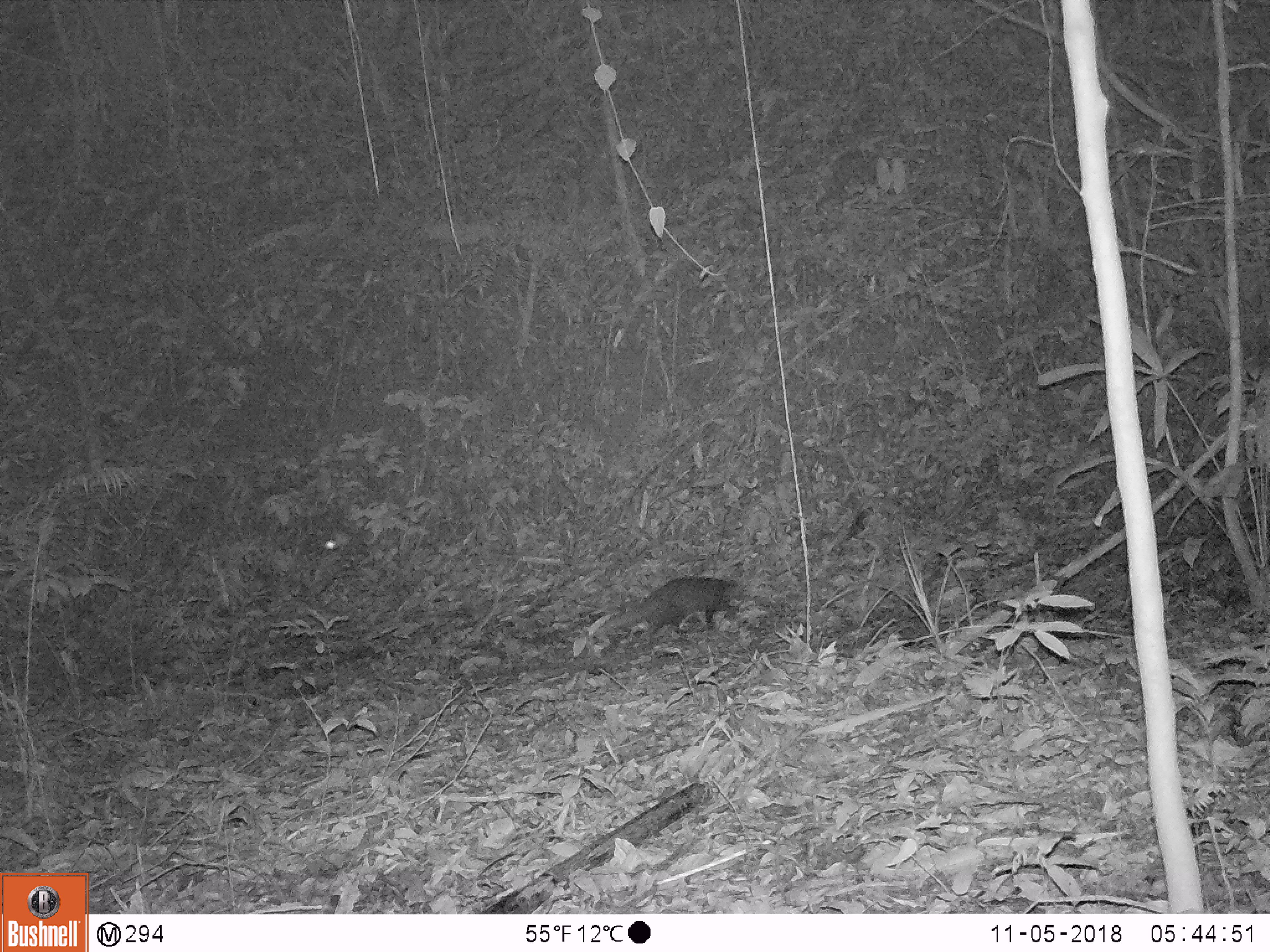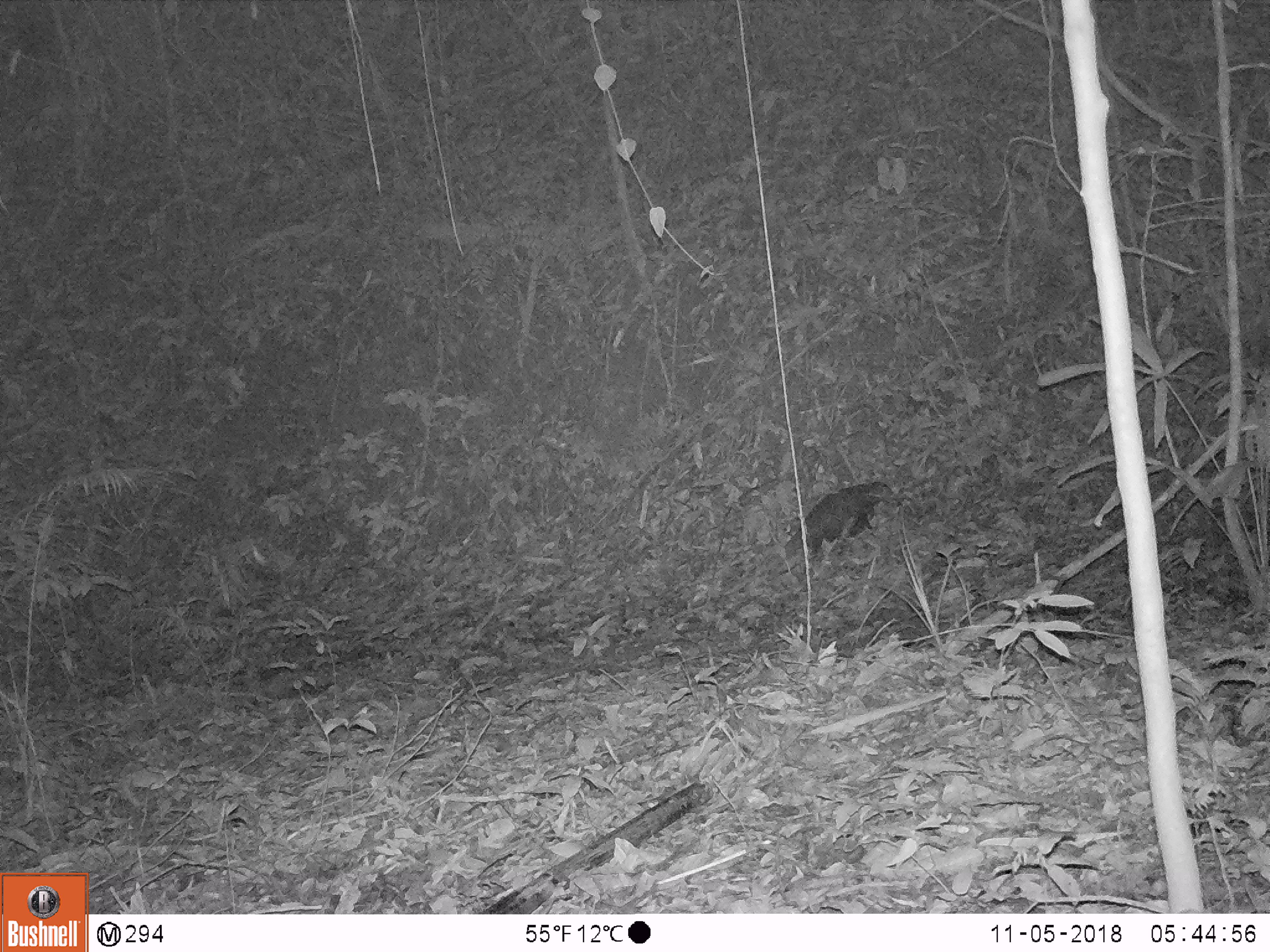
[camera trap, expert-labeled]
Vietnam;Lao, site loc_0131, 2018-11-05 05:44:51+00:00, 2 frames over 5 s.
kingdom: Animalia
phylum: Chordata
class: Mammalia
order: Carnivora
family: Herpestidae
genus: Urva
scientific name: Urva urva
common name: crab-eating mongoose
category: crab eating mongoose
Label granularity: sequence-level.